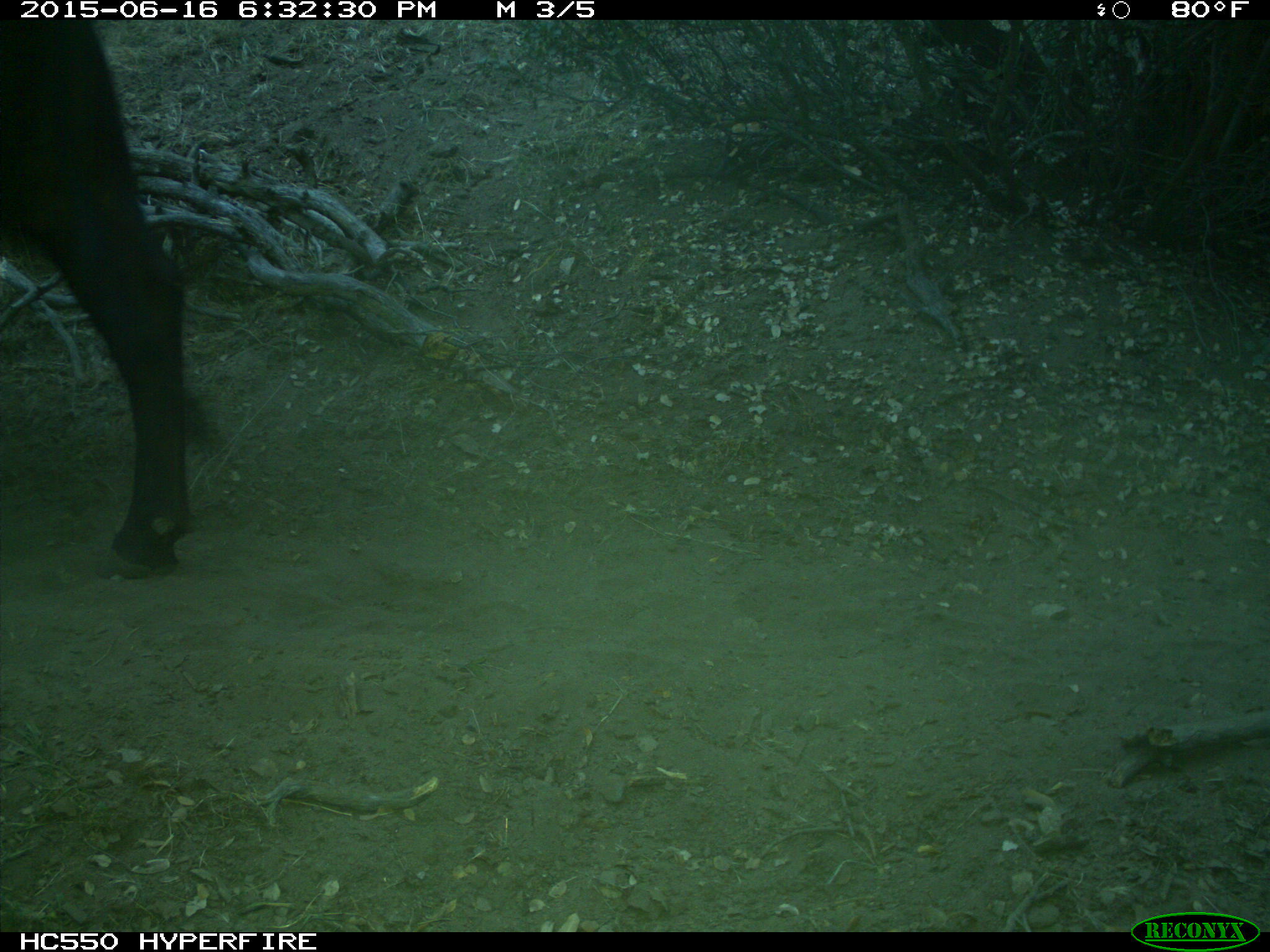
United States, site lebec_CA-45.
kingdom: Animalia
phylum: Chordata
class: Mammalia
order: Artiodactyla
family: Bovidae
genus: Bos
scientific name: Bos taurus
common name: domestic cow